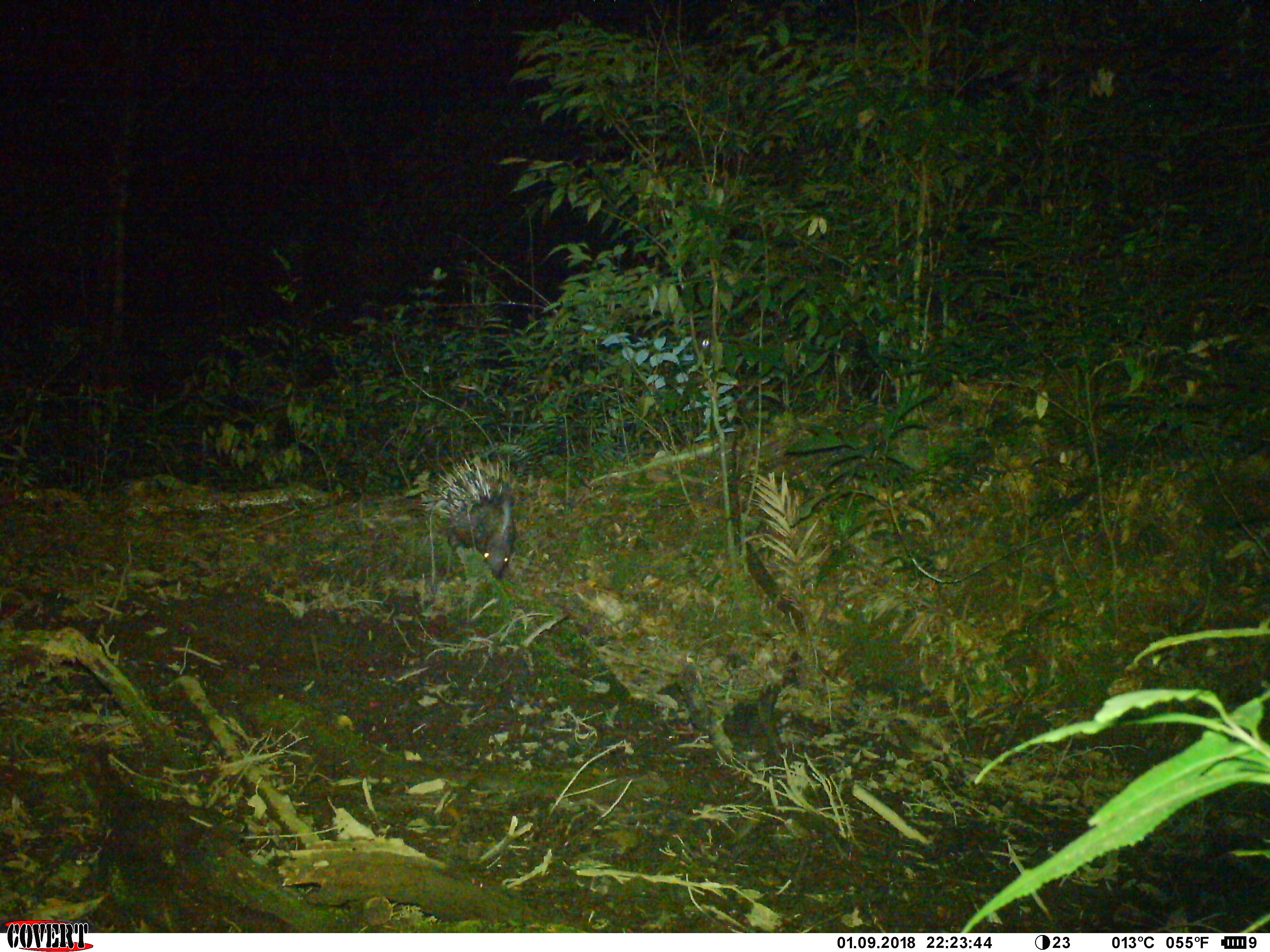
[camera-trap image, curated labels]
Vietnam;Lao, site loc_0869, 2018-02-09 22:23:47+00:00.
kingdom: Animalia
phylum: Chordata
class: Mammalia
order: Rodentia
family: Hystricidae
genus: Hystrix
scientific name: Hystrix brachyura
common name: malayan porcupine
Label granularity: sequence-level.